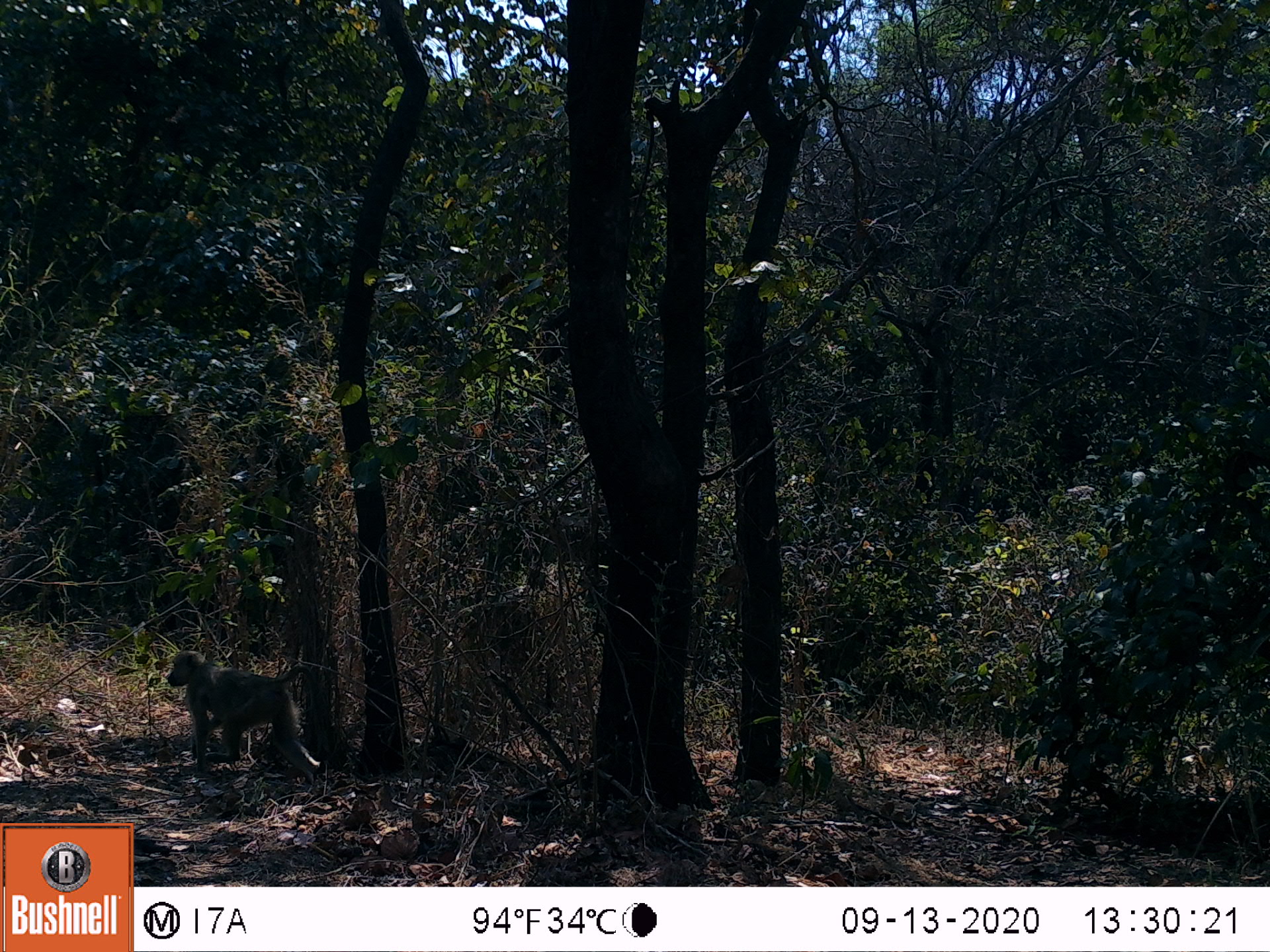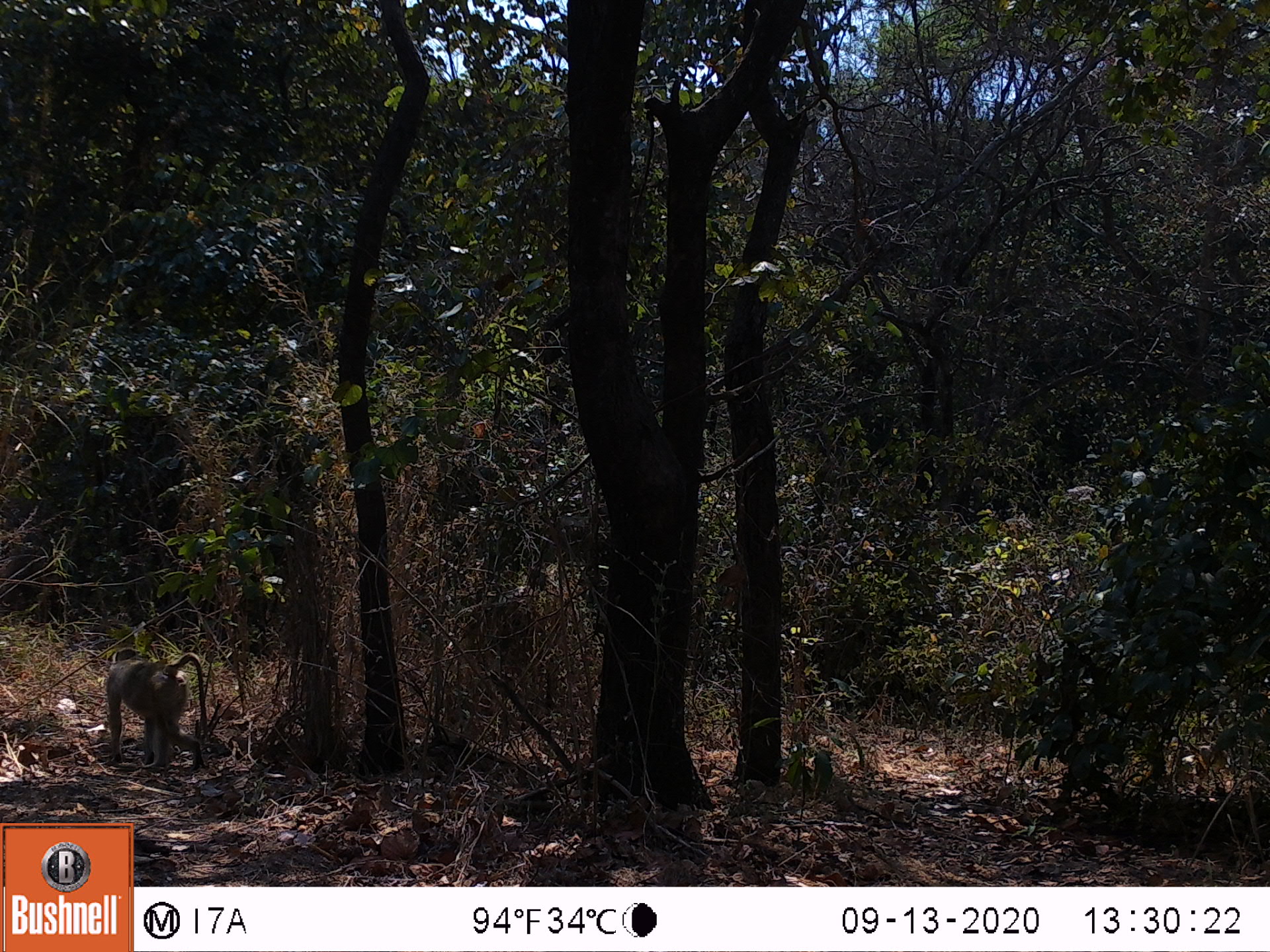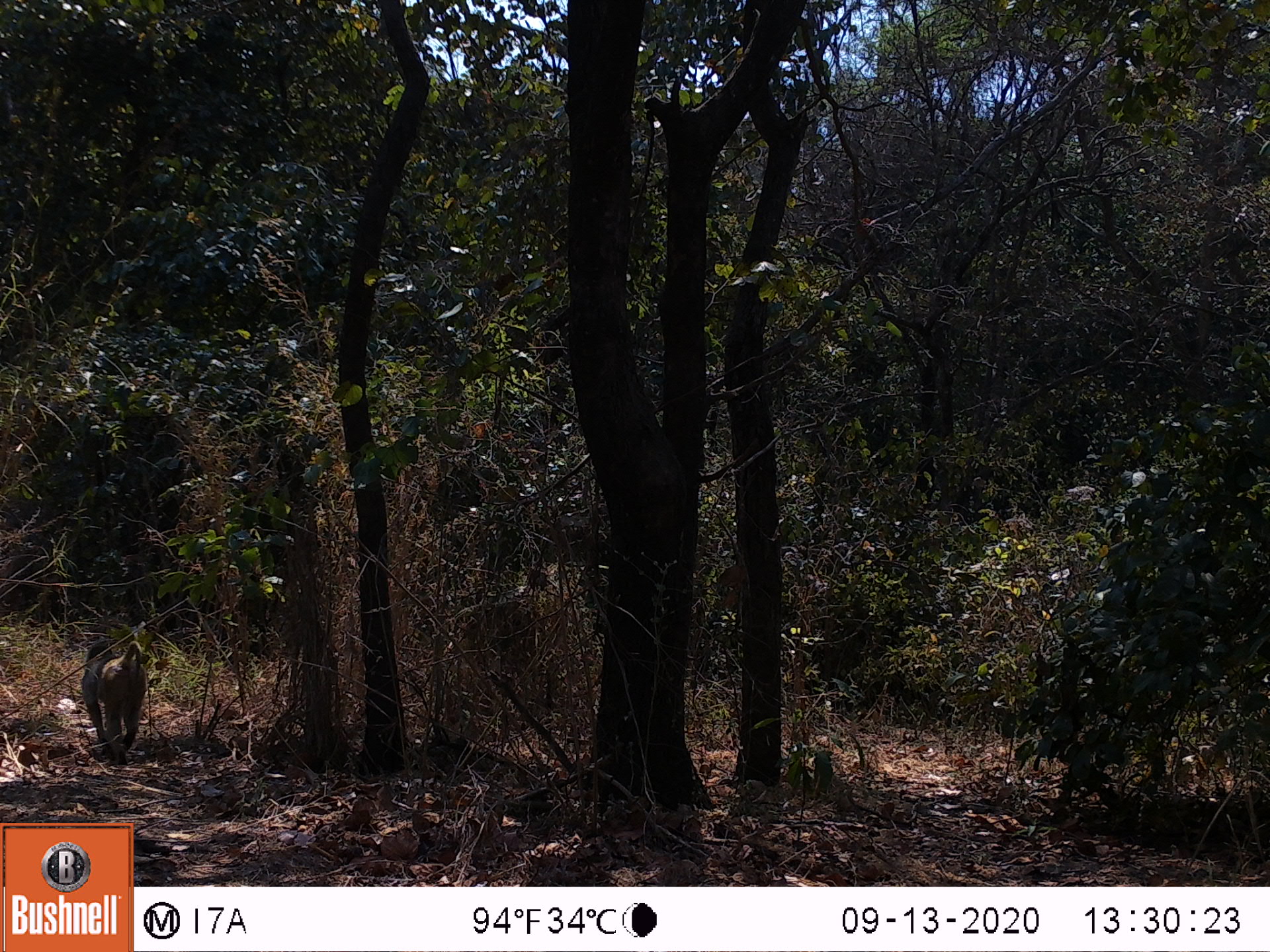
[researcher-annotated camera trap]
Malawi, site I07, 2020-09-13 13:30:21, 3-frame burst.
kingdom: Animalia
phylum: Chordata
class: Mammalia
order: Primates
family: Cercopithecidae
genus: Papio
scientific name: Papio cynocephalus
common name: yellow baboon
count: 1